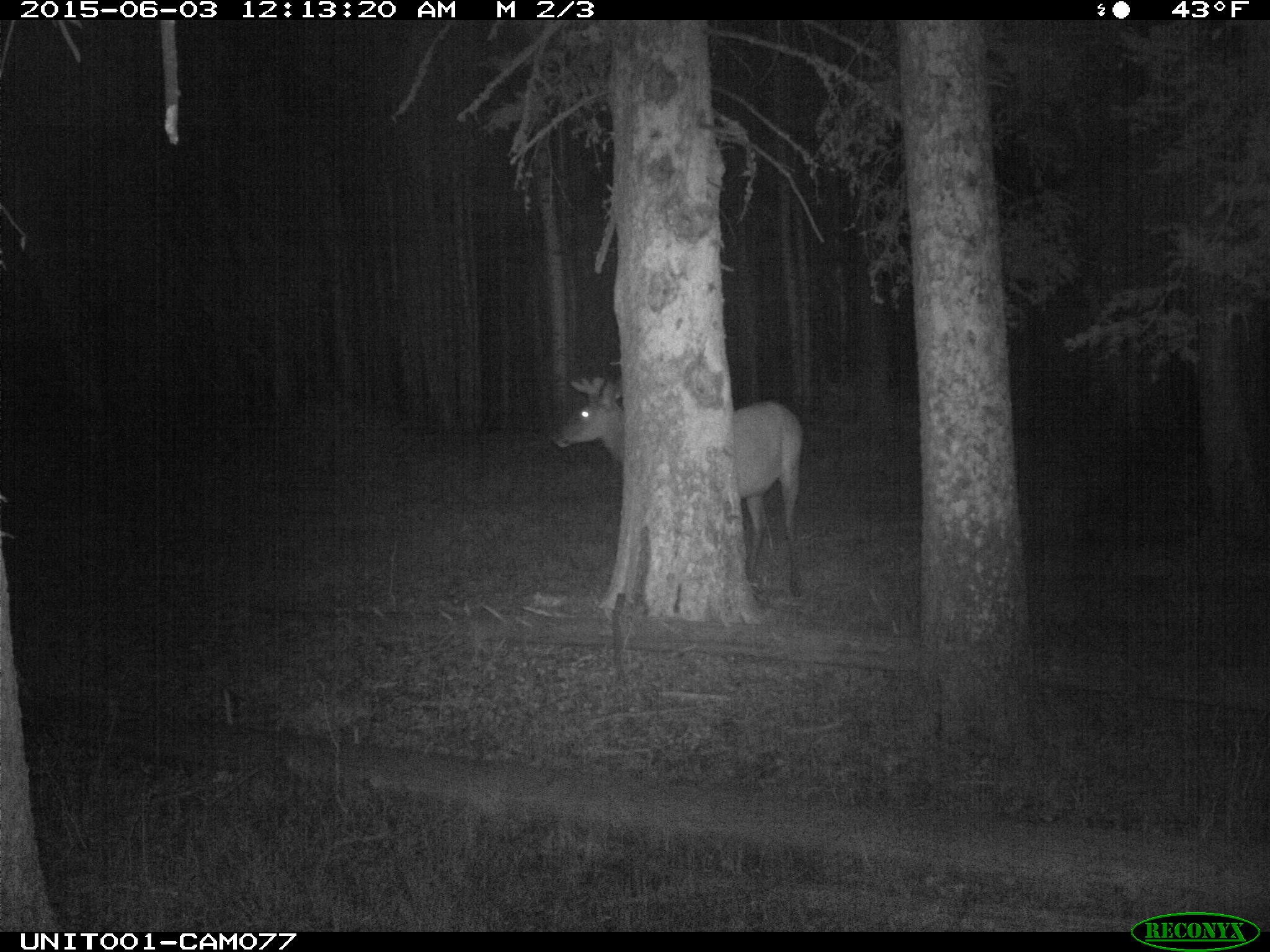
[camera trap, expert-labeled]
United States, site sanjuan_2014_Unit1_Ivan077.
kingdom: Animalia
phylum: Chordata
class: Mammalia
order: Artiodactyla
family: Cervidae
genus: Cervus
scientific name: Cervus elaphus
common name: red deer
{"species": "Cervus elaphus (red deer)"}